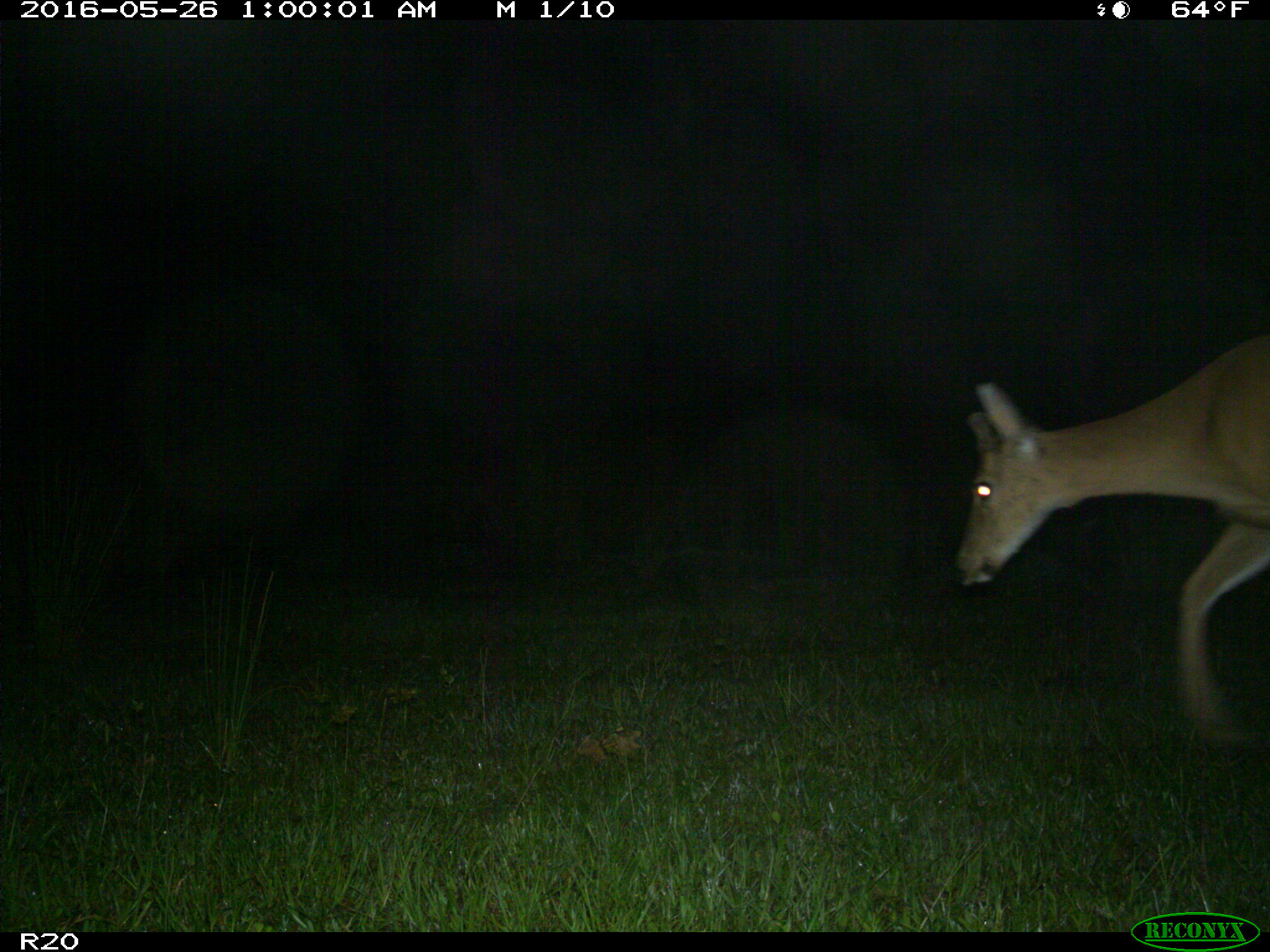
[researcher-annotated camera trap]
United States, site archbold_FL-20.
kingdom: Animalia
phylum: Chordata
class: Mammalia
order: Artiodactyla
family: Cervidae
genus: Odocoileus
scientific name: Odocoileus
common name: deer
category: unidentified deer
Unidentified deer (deer) (Odocoileus).